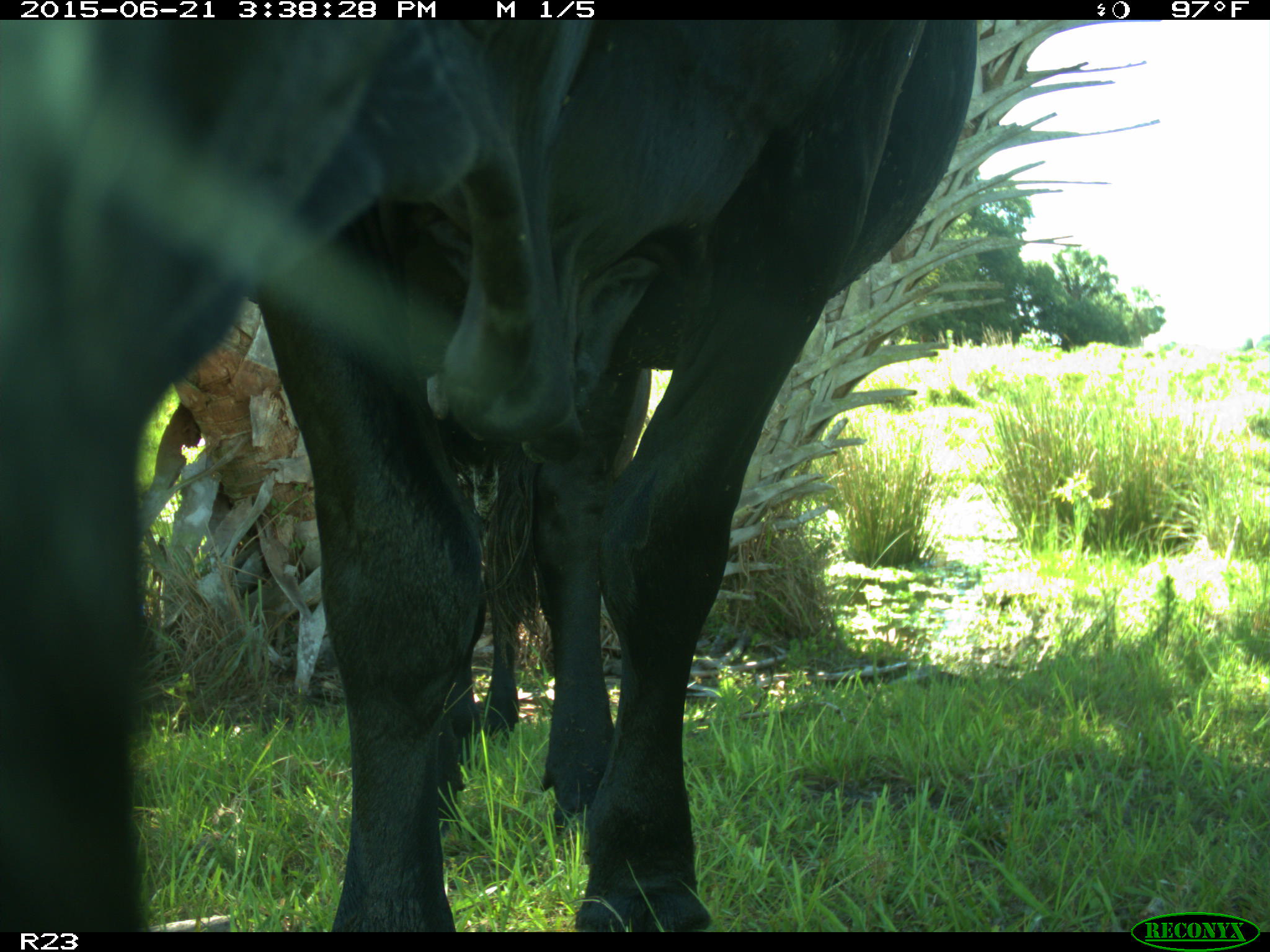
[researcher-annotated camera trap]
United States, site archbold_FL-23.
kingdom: Animalia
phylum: Chordata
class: Mammalia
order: Artiodactyla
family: Bovidae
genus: Bos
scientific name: Bos taurus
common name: domestic cow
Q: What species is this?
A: Bos taurus (domestic cow).